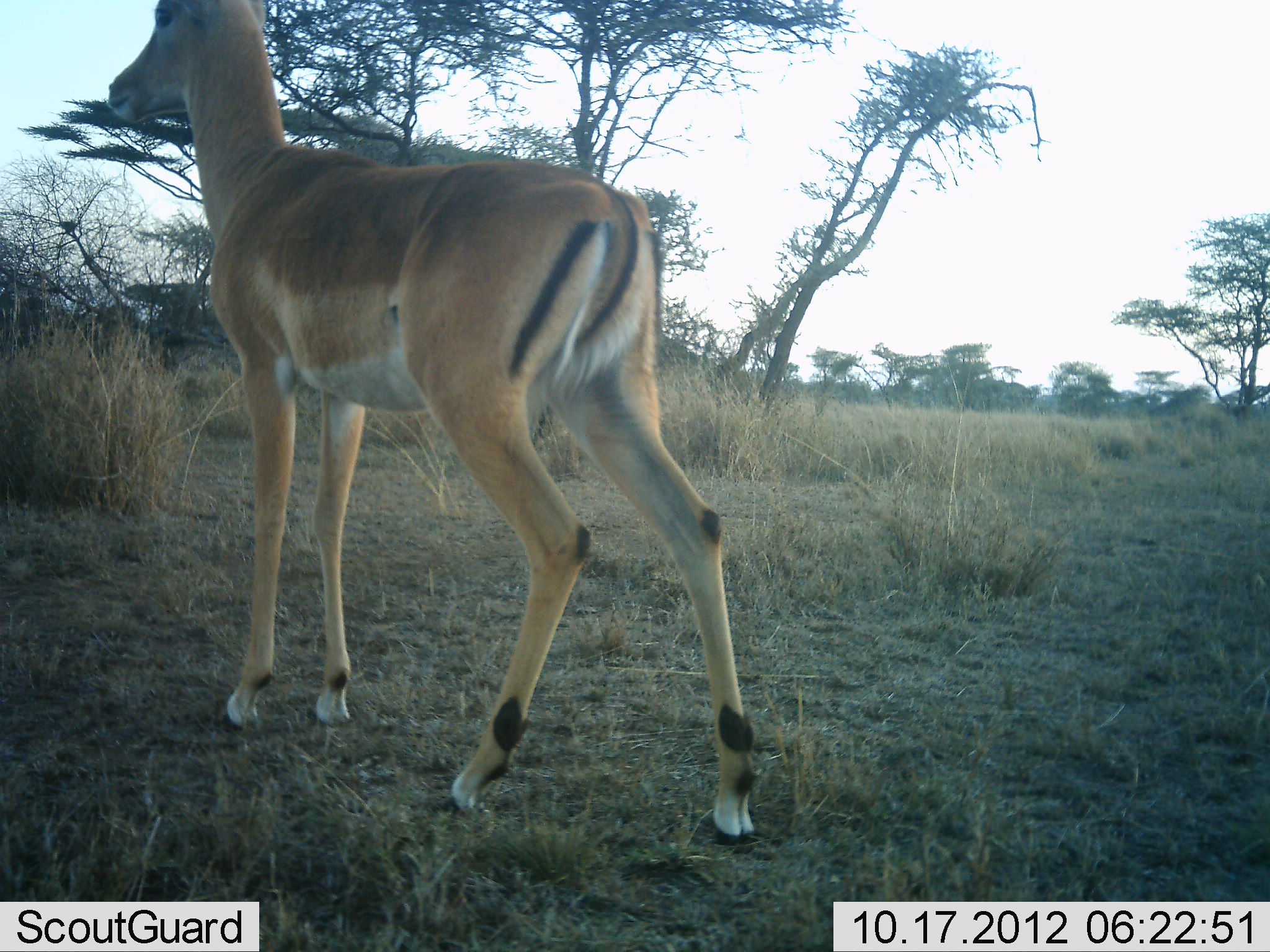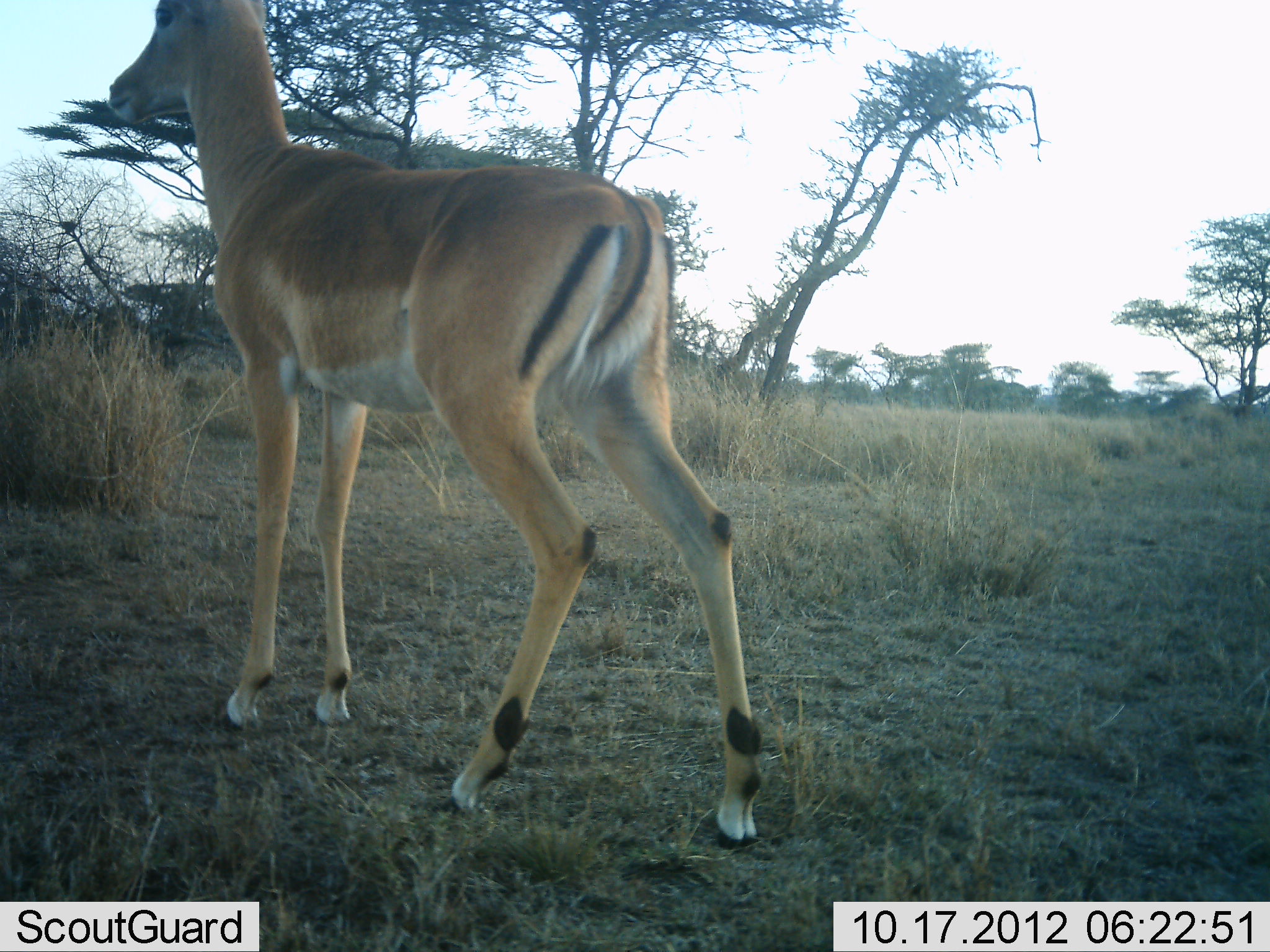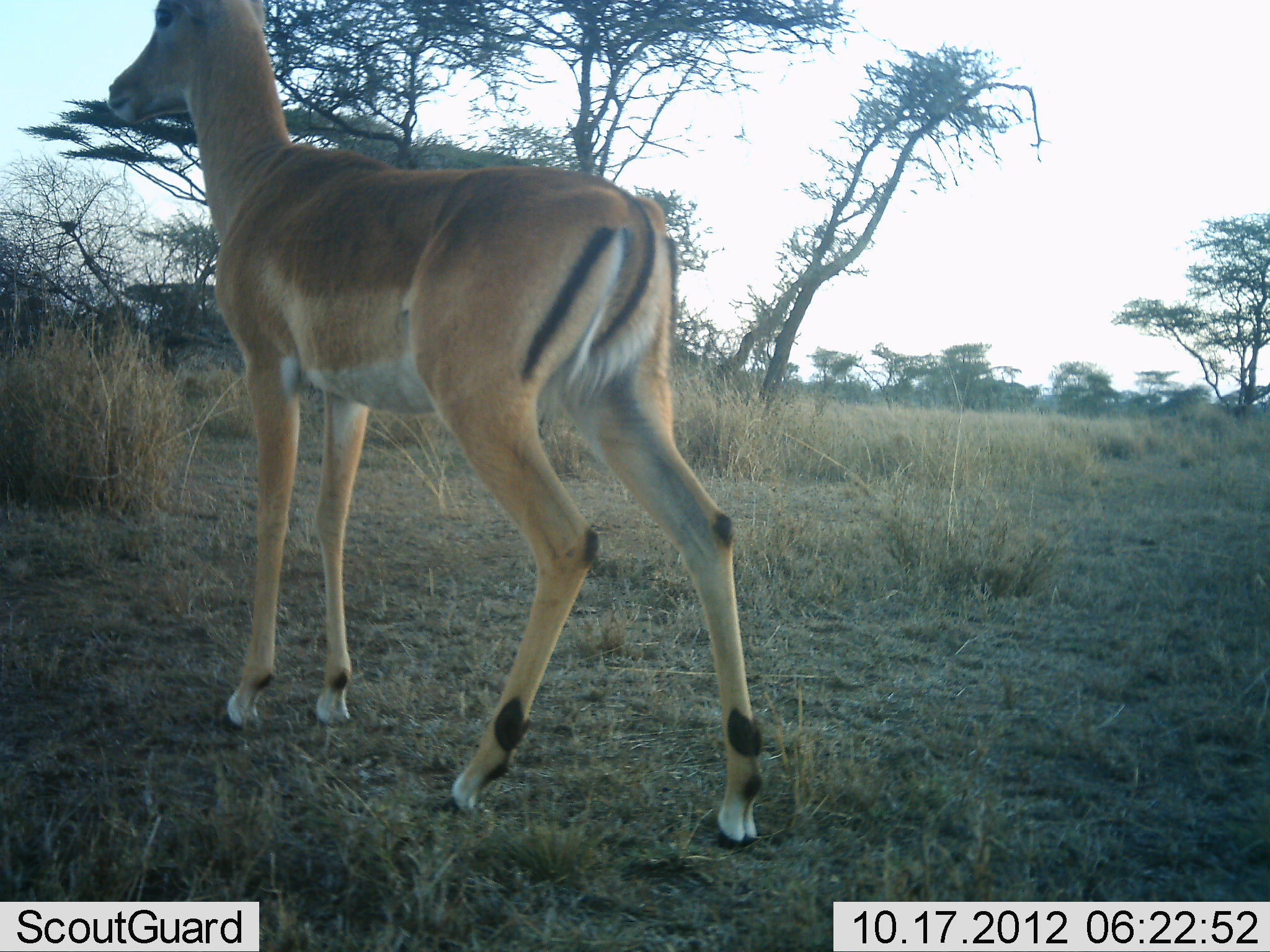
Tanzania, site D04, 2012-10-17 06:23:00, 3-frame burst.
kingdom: Animalia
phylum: Chordata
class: Mammalia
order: Artiodactyla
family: Bovidae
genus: Aepyceros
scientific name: Aepyceros melampus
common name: impala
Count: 1.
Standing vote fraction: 90%.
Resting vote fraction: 0%.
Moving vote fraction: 10%.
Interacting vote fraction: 0%.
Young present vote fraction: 0%.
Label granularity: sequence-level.